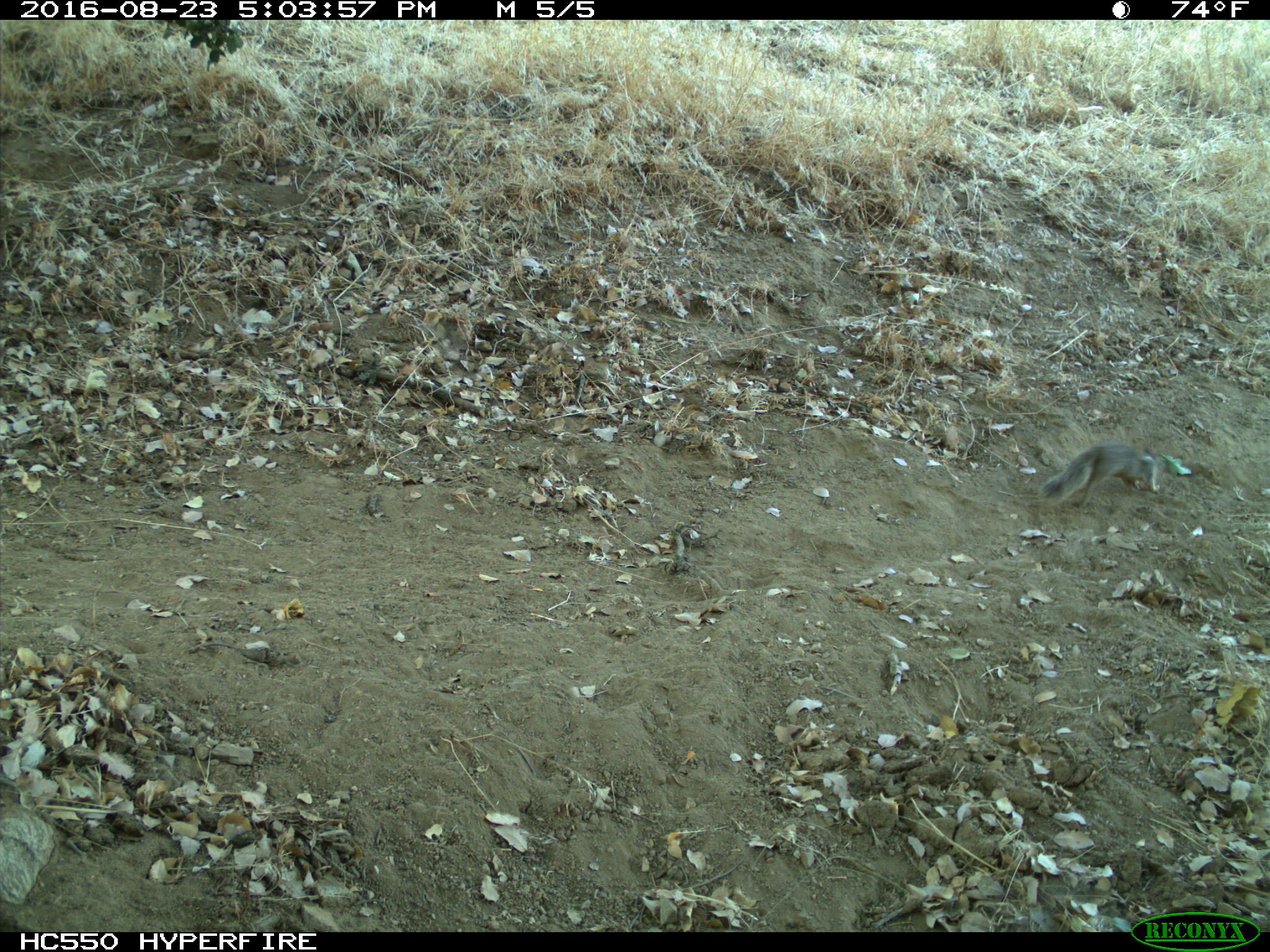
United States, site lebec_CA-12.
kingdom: Animalia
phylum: Chordata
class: Mammalia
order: Rodentia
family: Sciuridae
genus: Otospermophilus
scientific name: Otospermophilus beecheyi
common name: california ground squirrel